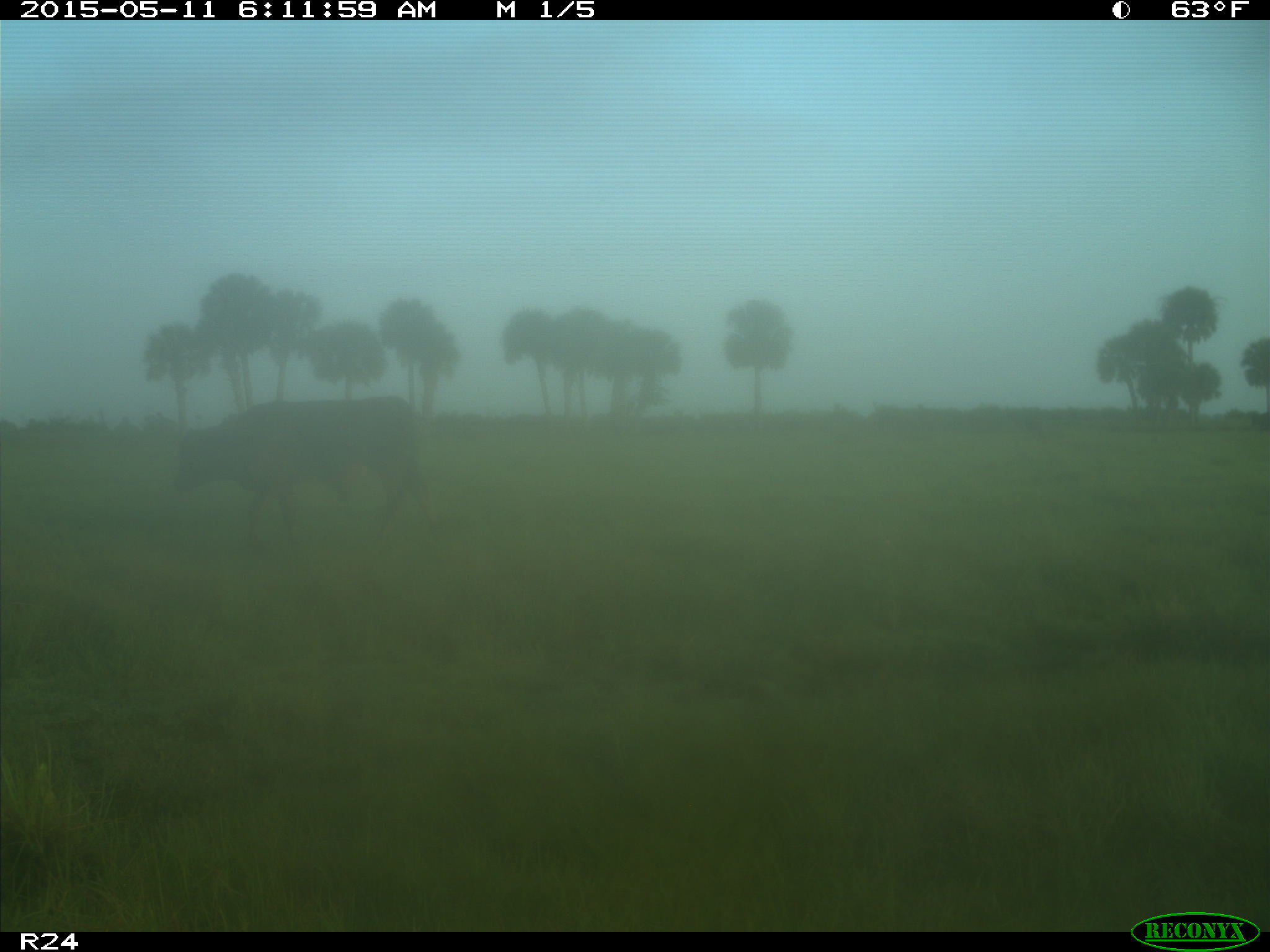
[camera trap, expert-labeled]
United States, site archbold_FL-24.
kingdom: Animalia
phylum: Chordata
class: Mammalia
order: Artiodactyla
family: Bovidae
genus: Bos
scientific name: Bos taurus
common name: domestic cow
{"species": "Bos taurus (domestic cow)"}